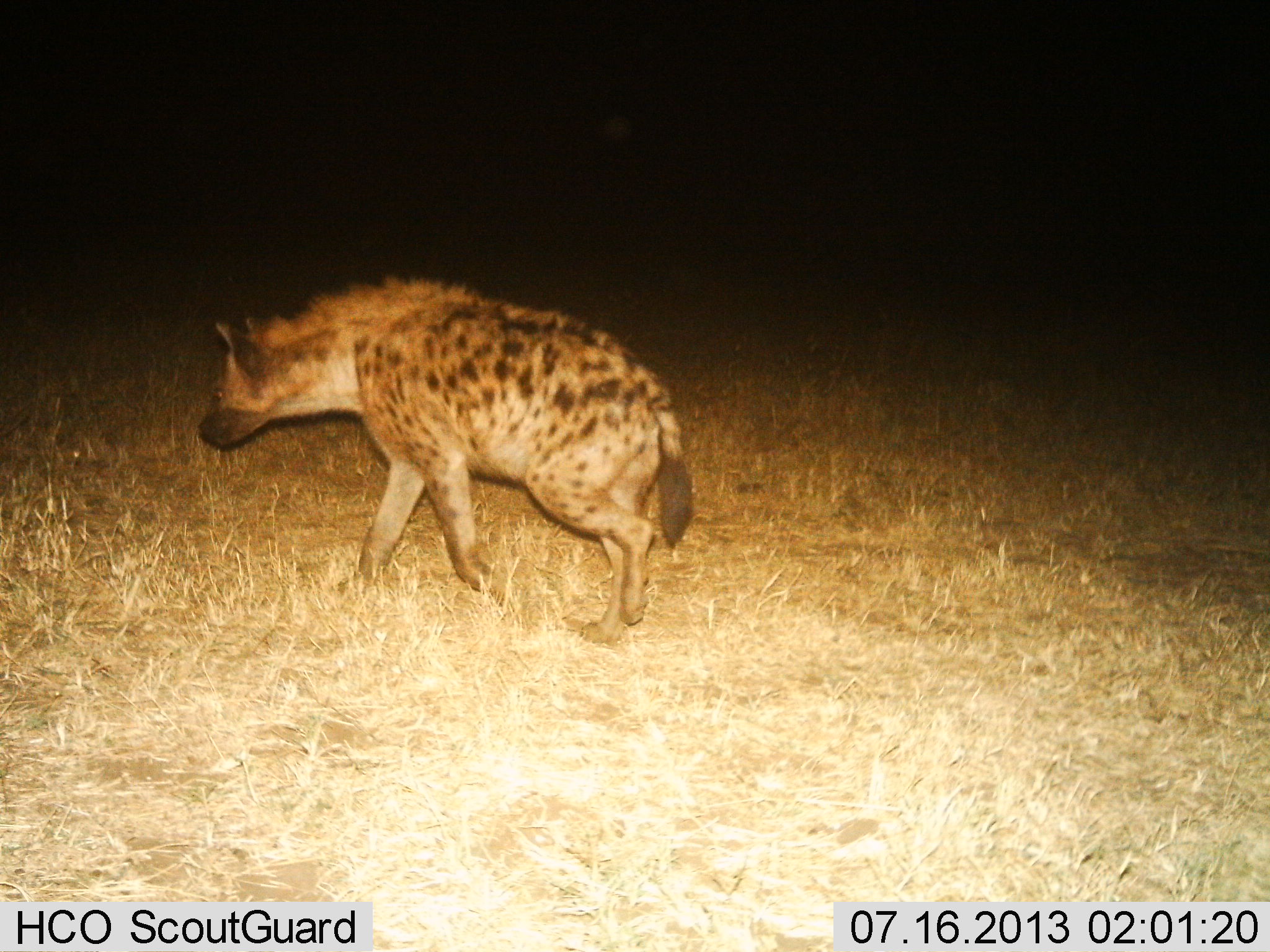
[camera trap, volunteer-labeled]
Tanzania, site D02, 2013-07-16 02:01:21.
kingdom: Animalia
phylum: Chordata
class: Mammalia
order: Carnivora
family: Hyaenidae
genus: Crocuta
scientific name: Crocuta crocuta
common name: spotted hyena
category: hyenaspotted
Hyenaspotted (spotted hyena) (Crocuta crocuta), count 1. Behavior (volunteer vote fractions): standing 8%, resting 0%, moving 92%, interacting 0%. Young present (vote fraction): 0%. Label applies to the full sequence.